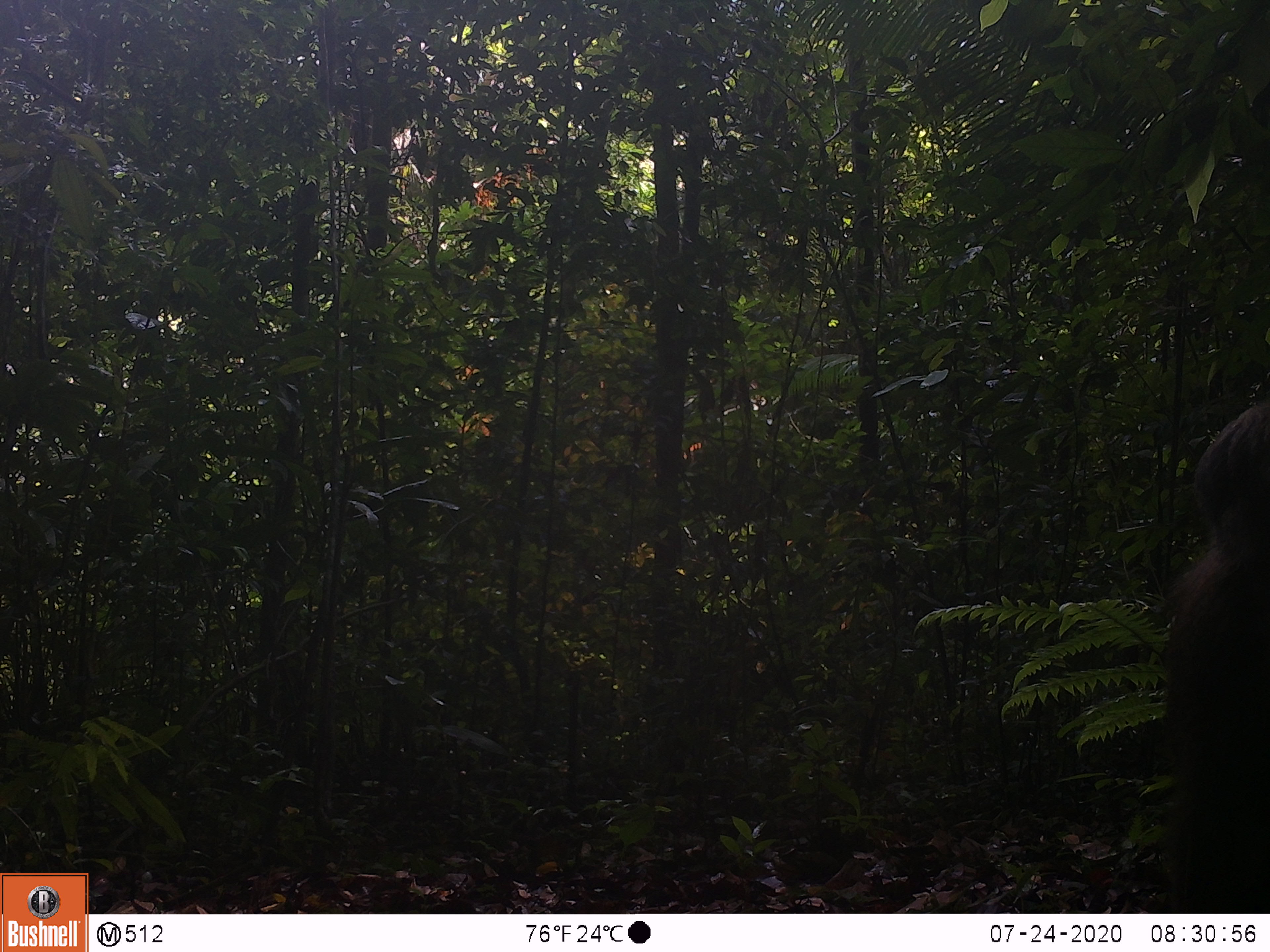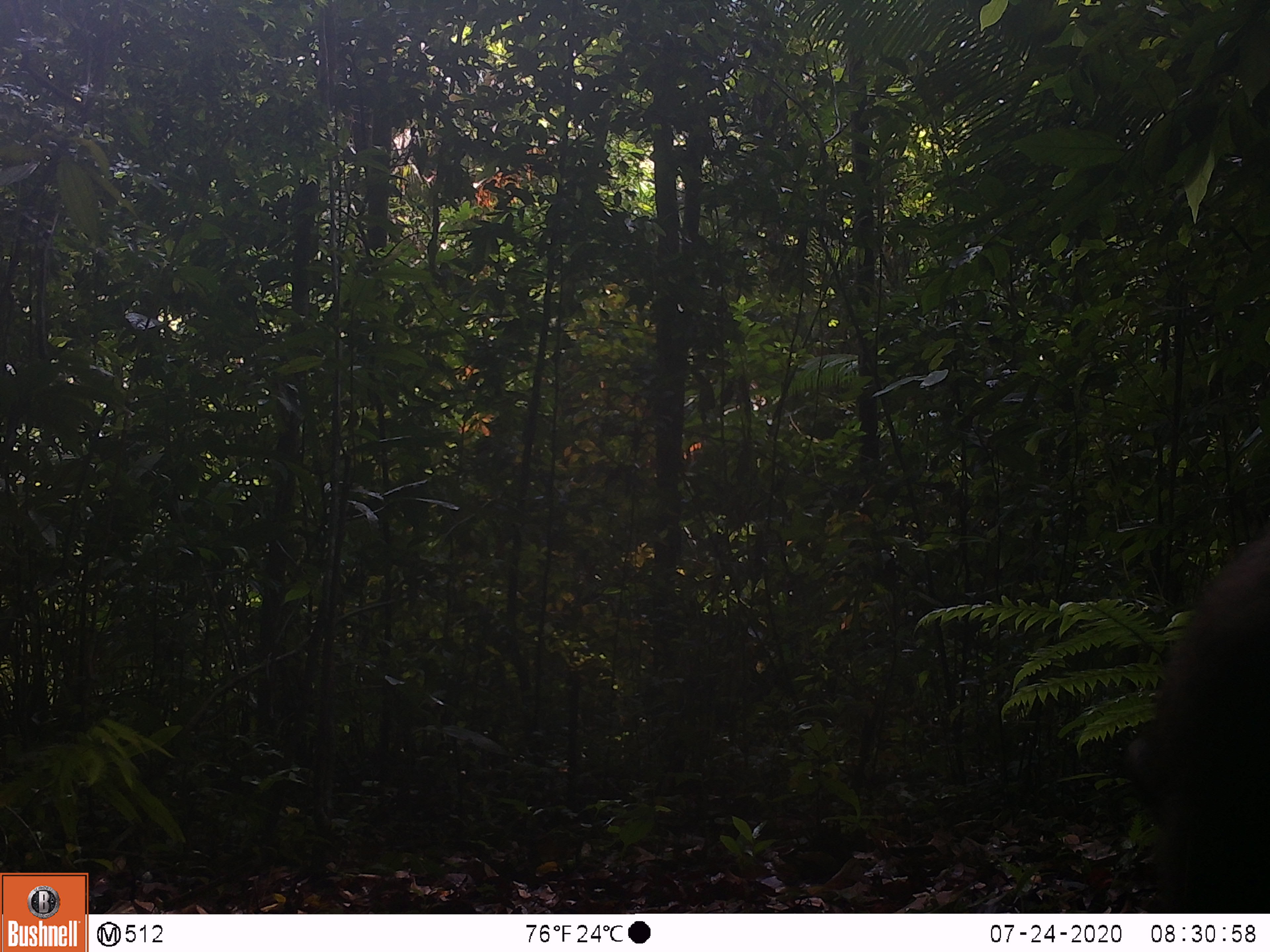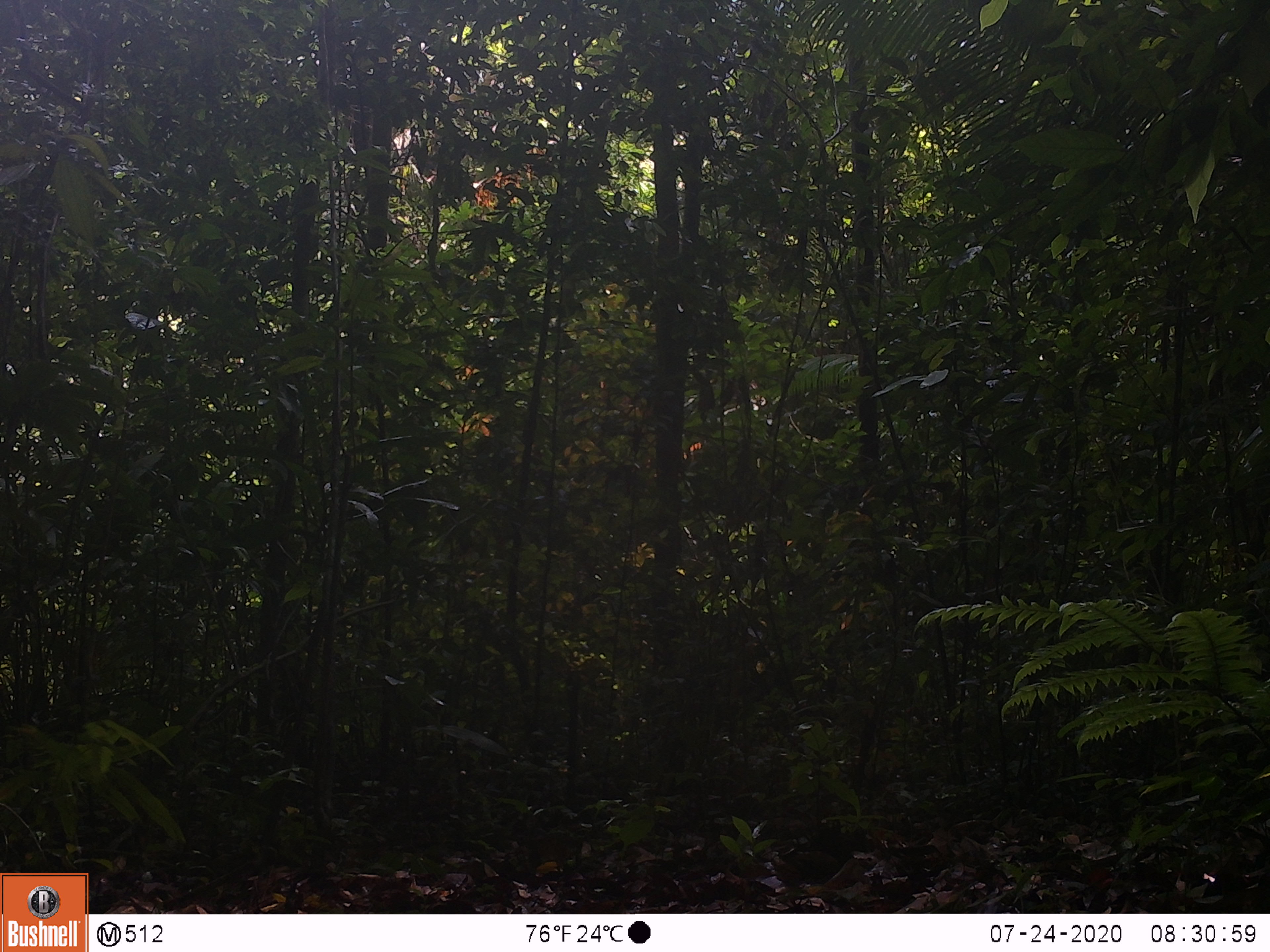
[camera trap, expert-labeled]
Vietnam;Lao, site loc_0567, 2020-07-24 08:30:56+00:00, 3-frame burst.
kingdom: Animalia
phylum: Chordata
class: Mammalia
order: Primates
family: Cercopithecidae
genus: Macaca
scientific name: Macaca arctoides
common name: stump-tailed macaque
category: stump tailed macaque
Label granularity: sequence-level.